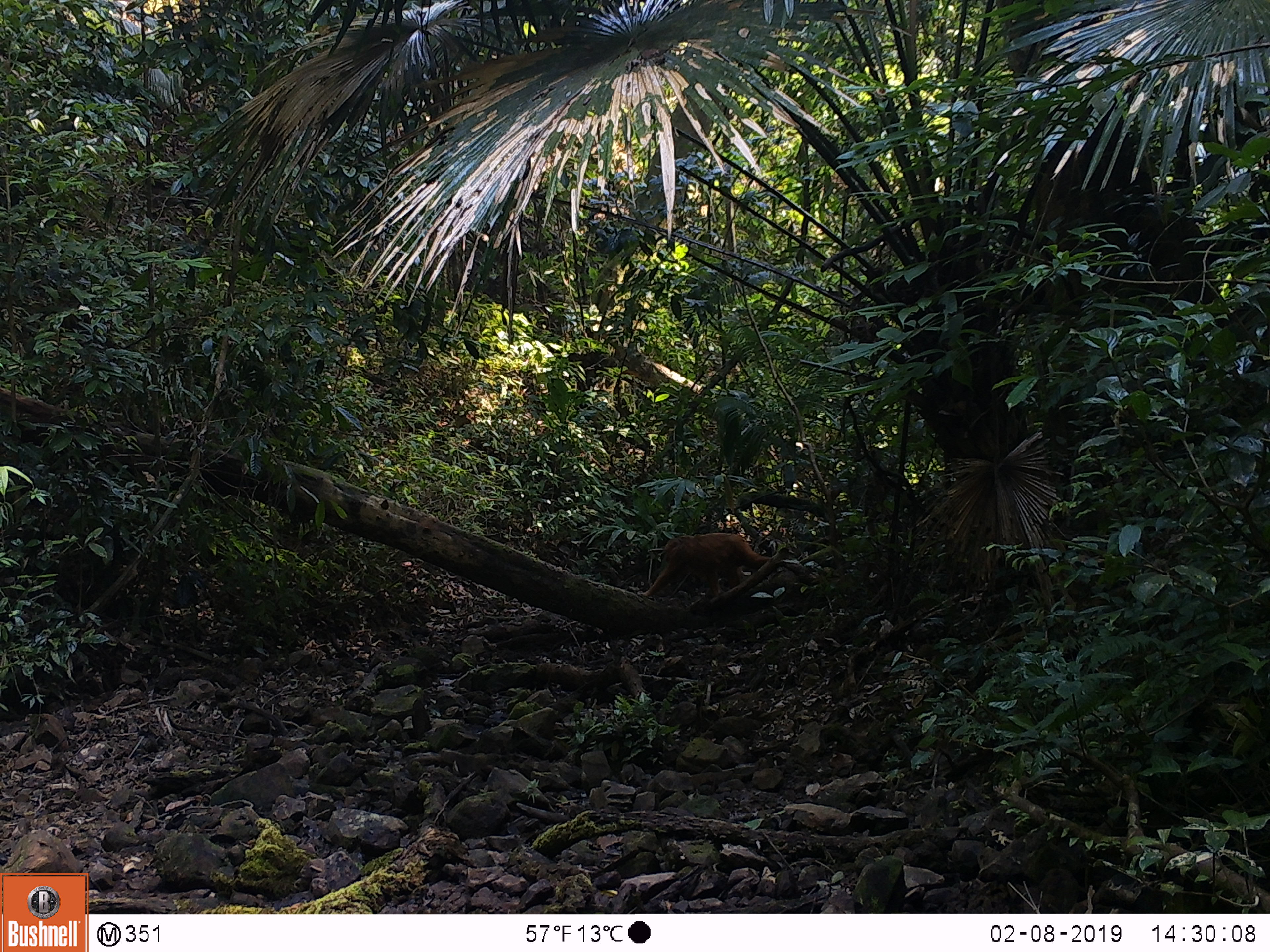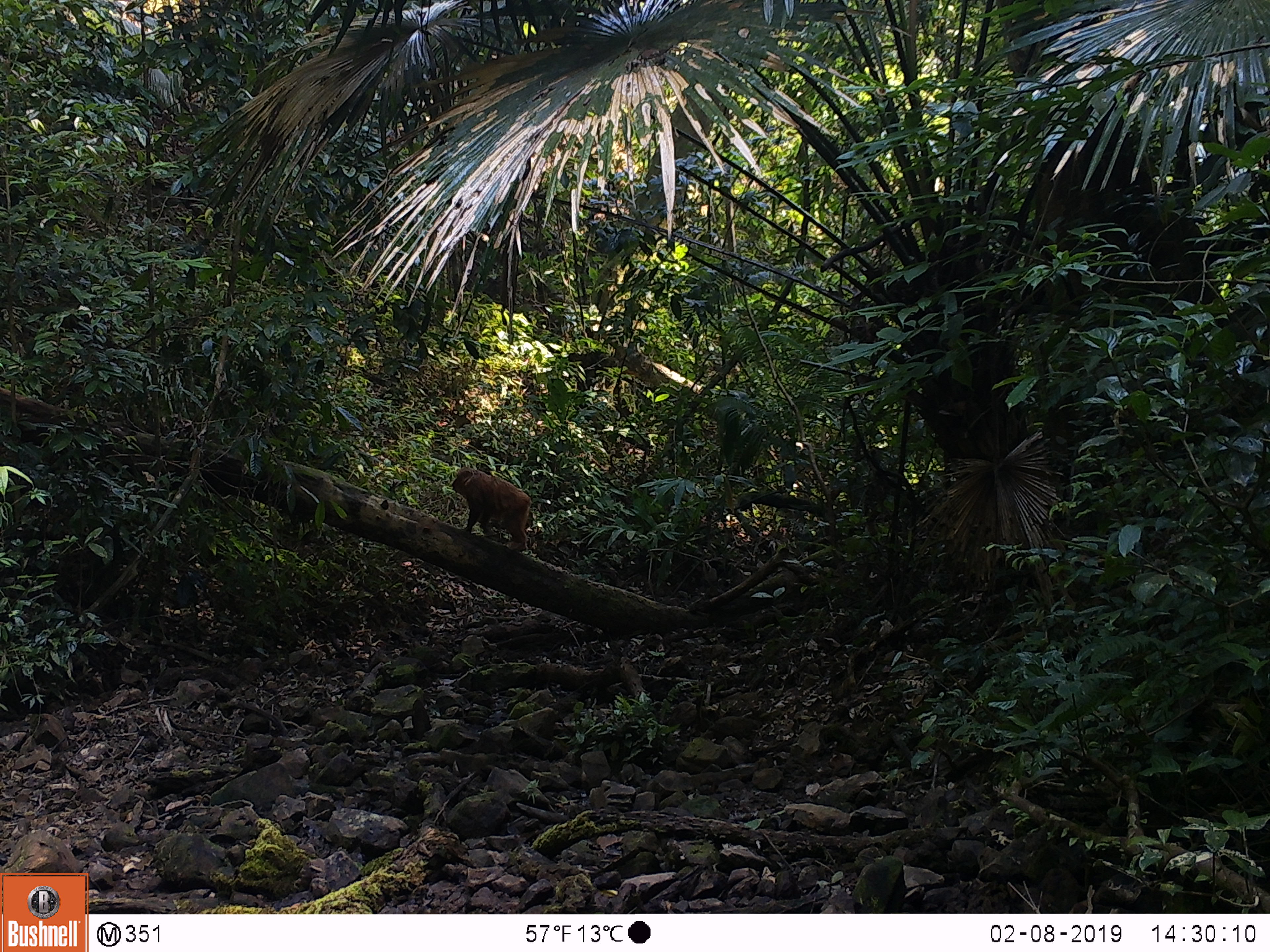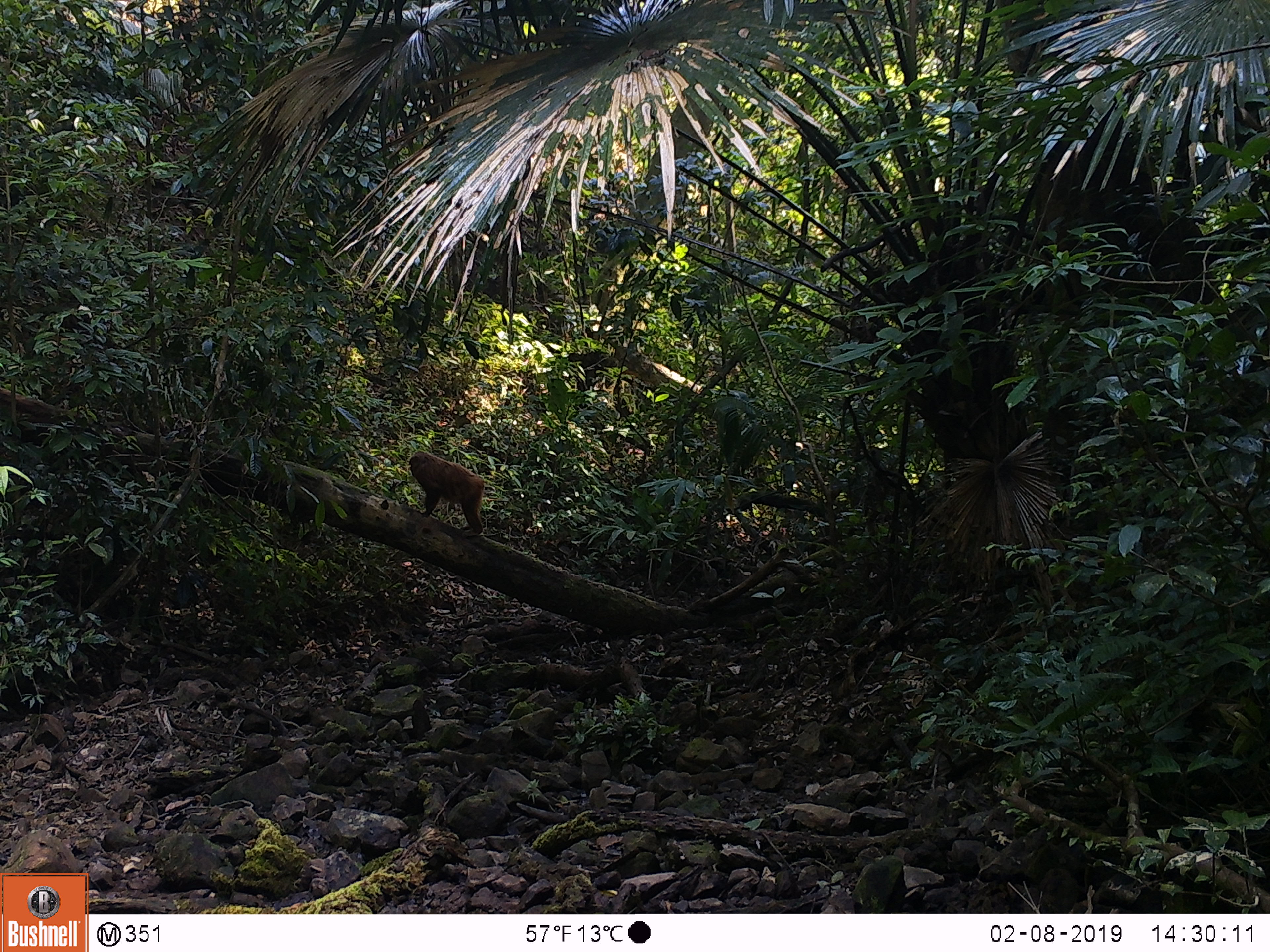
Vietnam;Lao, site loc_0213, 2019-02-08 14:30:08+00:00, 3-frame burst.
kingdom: Animalia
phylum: Chordata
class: Mammalia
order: Primates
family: Cercopithecidae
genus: Macaca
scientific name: Macaca arctoides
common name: stump-tailed macaque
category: stump tailed macaque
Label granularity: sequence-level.